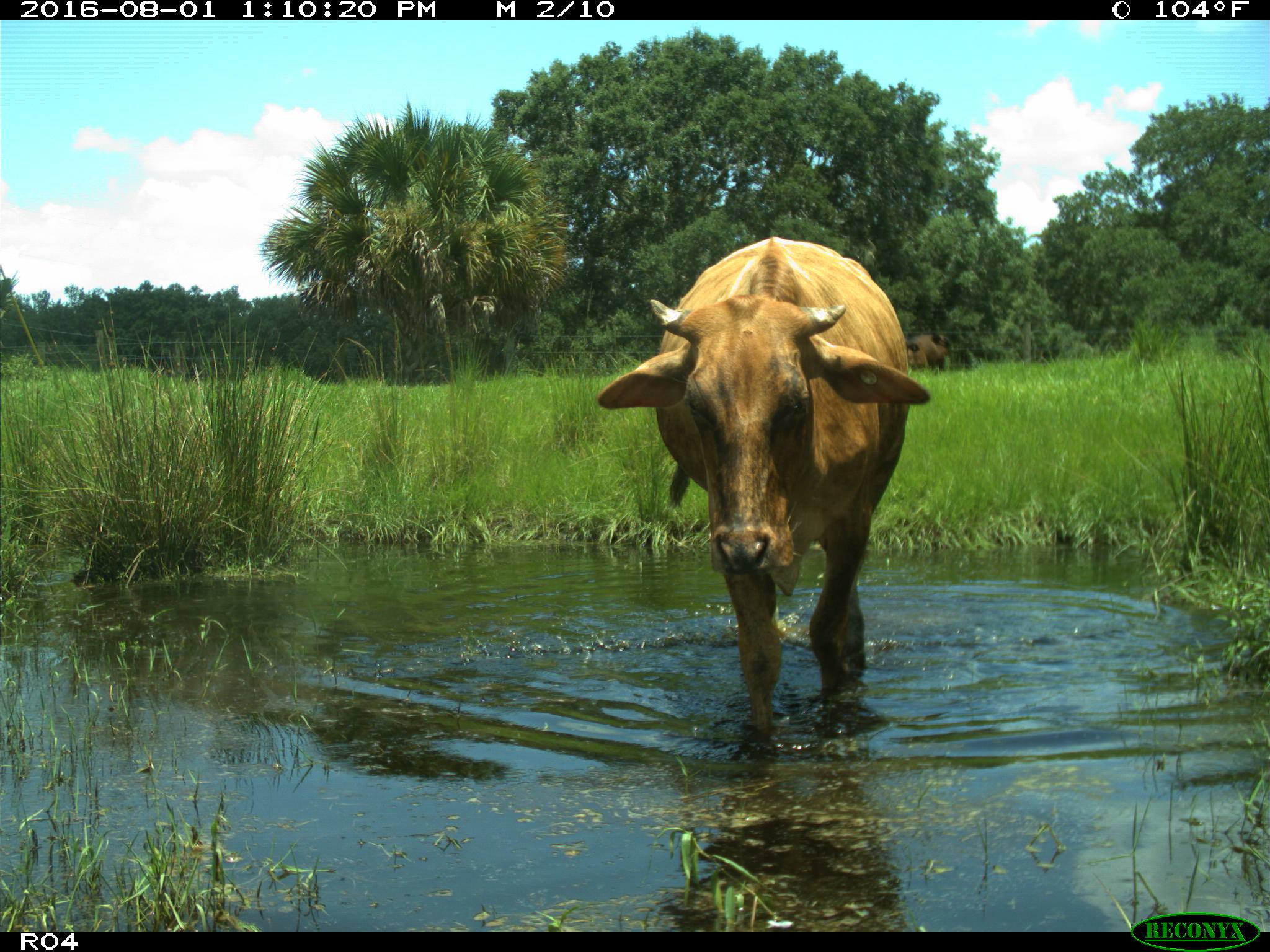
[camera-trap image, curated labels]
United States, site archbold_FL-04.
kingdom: Animalia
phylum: Chordata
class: Mammalia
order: Artiodactyla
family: Bovidae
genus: Bos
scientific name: Bos taurus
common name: domestic cow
Bos taurus (domestic cow).